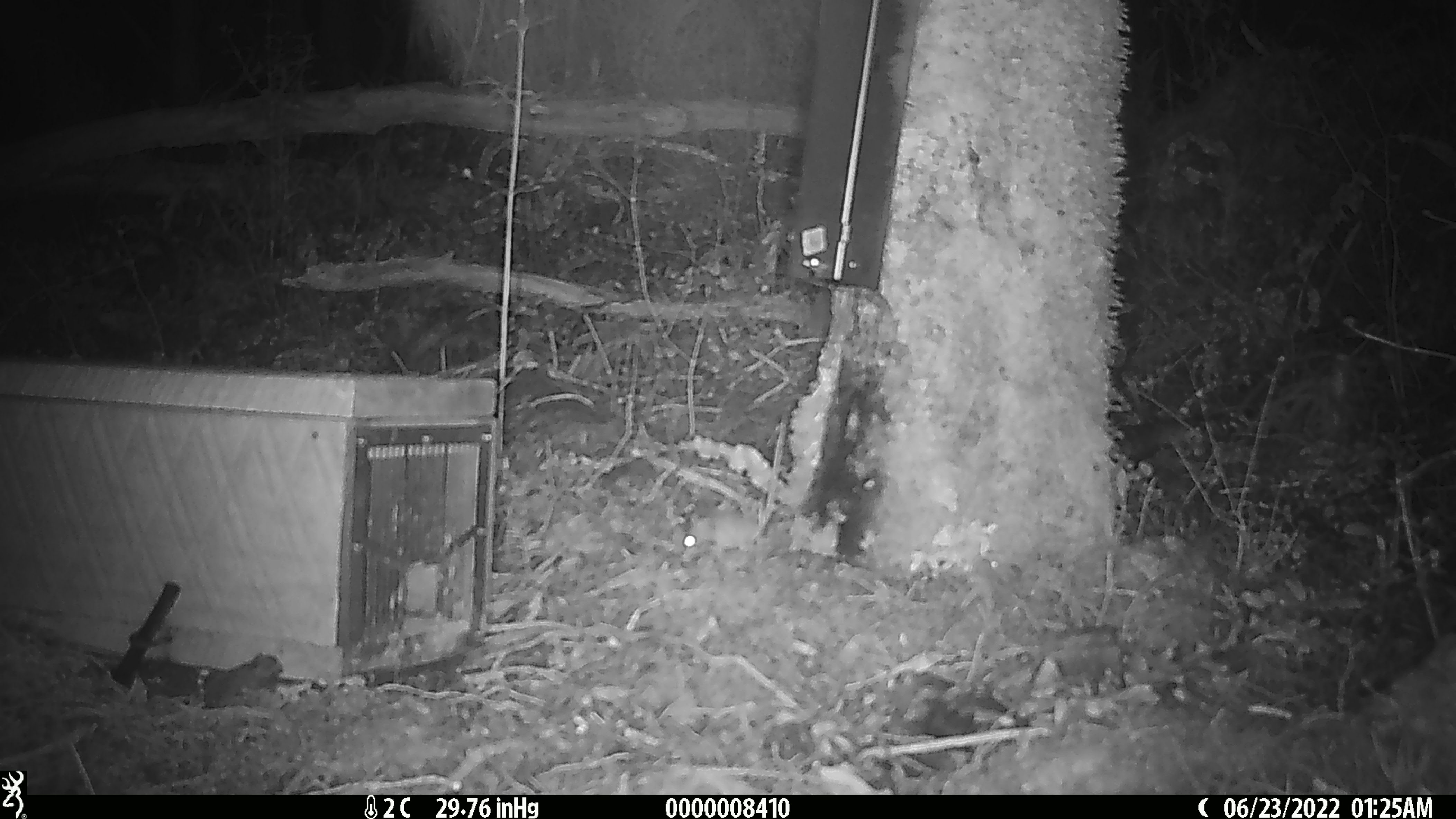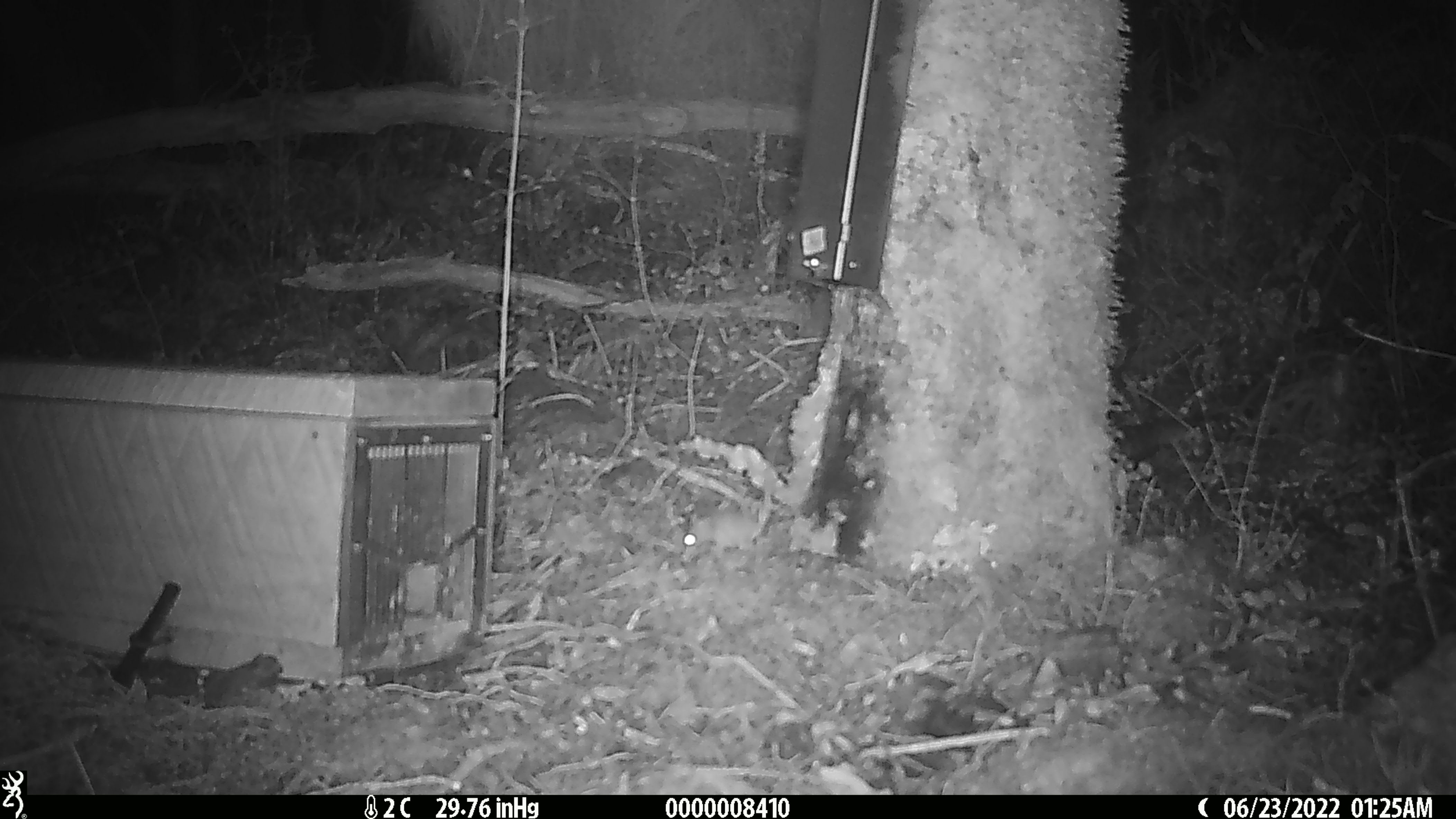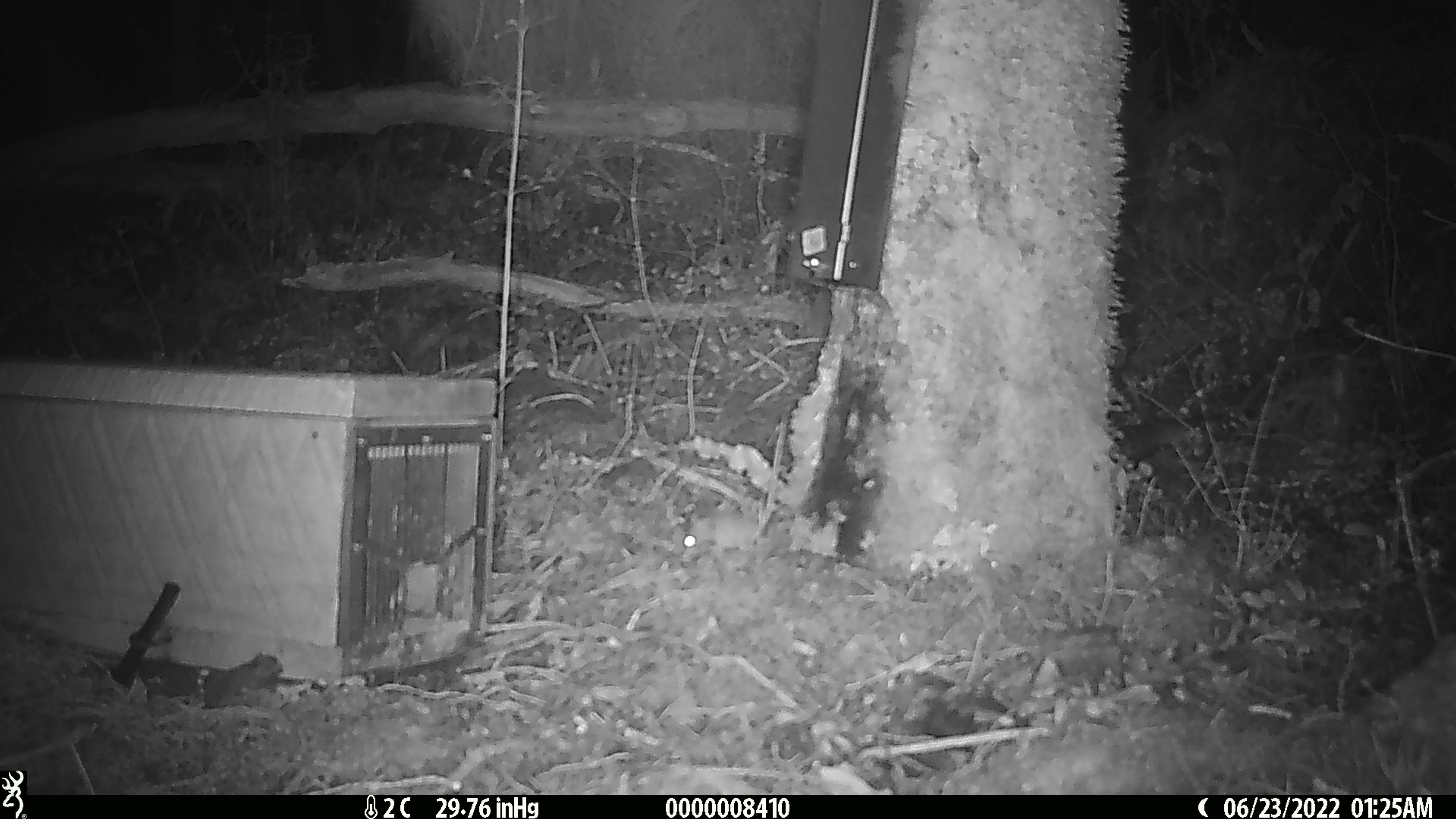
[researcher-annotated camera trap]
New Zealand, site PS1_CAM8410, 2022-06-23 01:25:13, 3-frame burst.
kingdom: Animalia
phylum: Chordata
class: Mammalia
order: Rodentia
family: Muridae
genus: Mus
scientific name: Mus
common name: mouse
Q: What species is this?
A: Mouse (Mus).